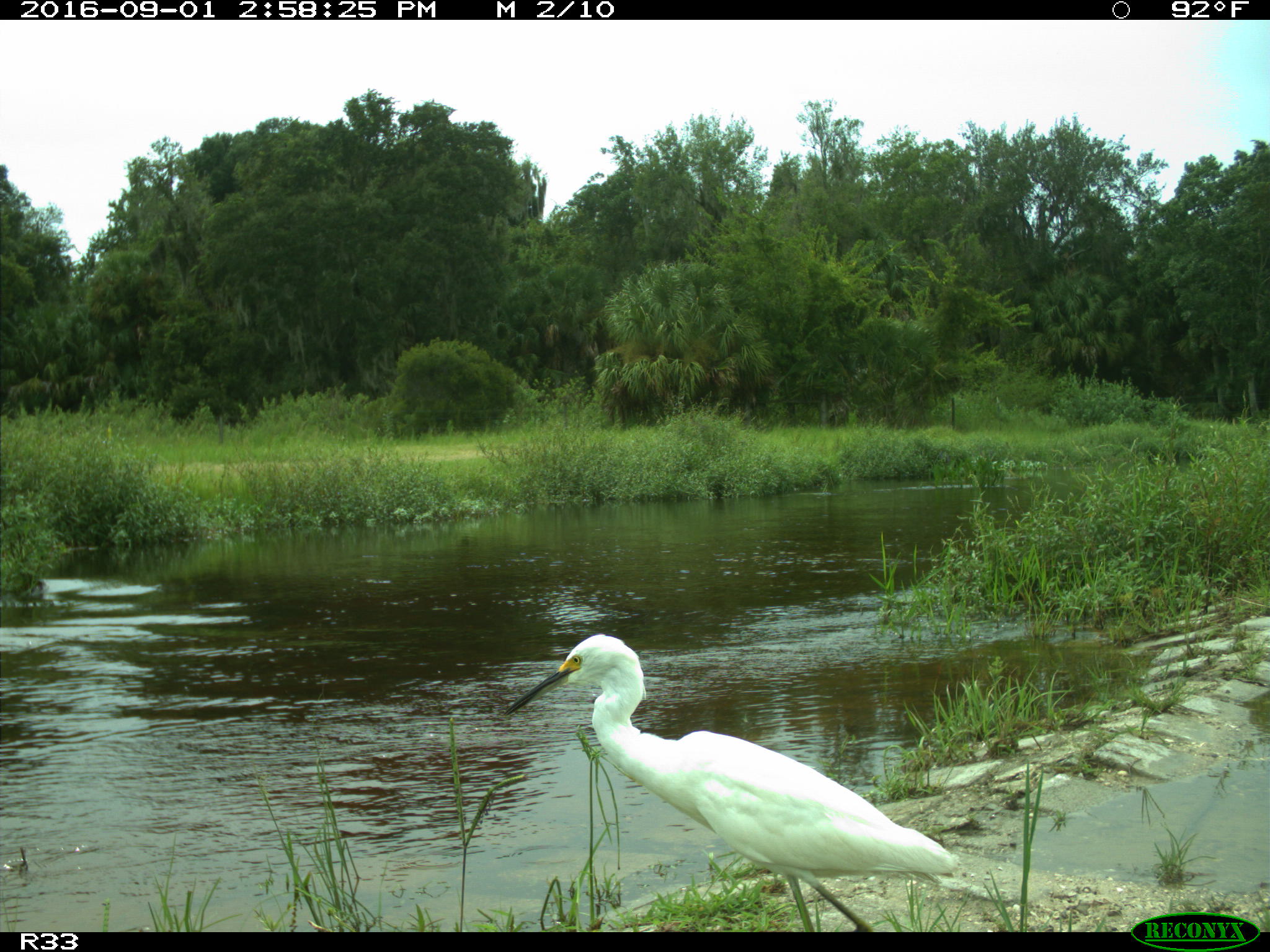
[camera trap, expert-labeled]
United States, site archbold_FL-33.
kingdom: Animalia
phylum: Chordata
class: Aves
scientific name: Aves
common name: birds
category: unidentified bird